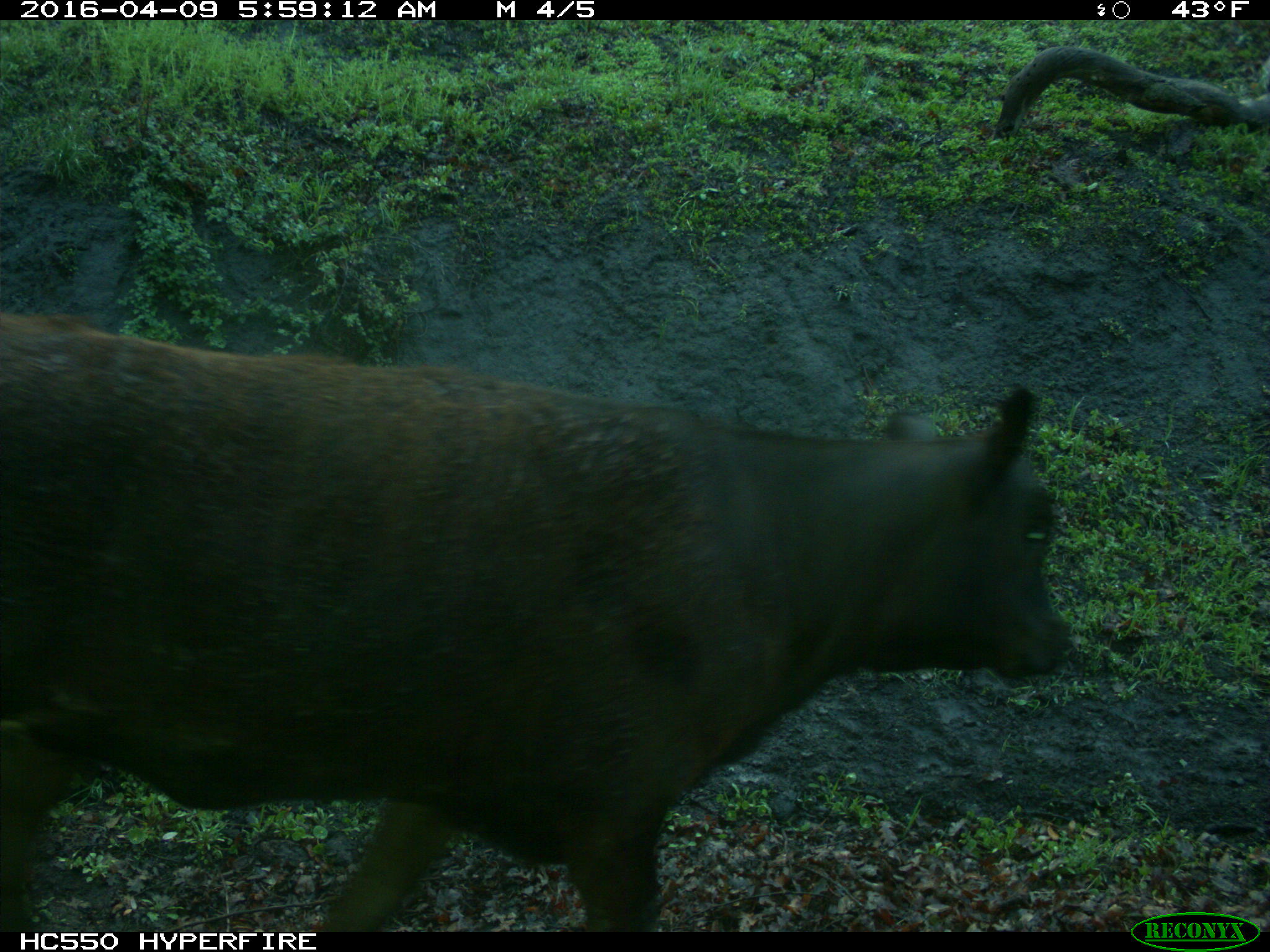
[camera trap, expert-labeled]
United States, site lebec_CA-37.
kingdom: Animalia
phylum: Chordata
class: Mammalia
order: Artiodactyla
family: Bovidae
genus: Bos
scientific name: Bos taurus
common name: domestic cow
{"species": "Bos taurus (domestic cow)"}